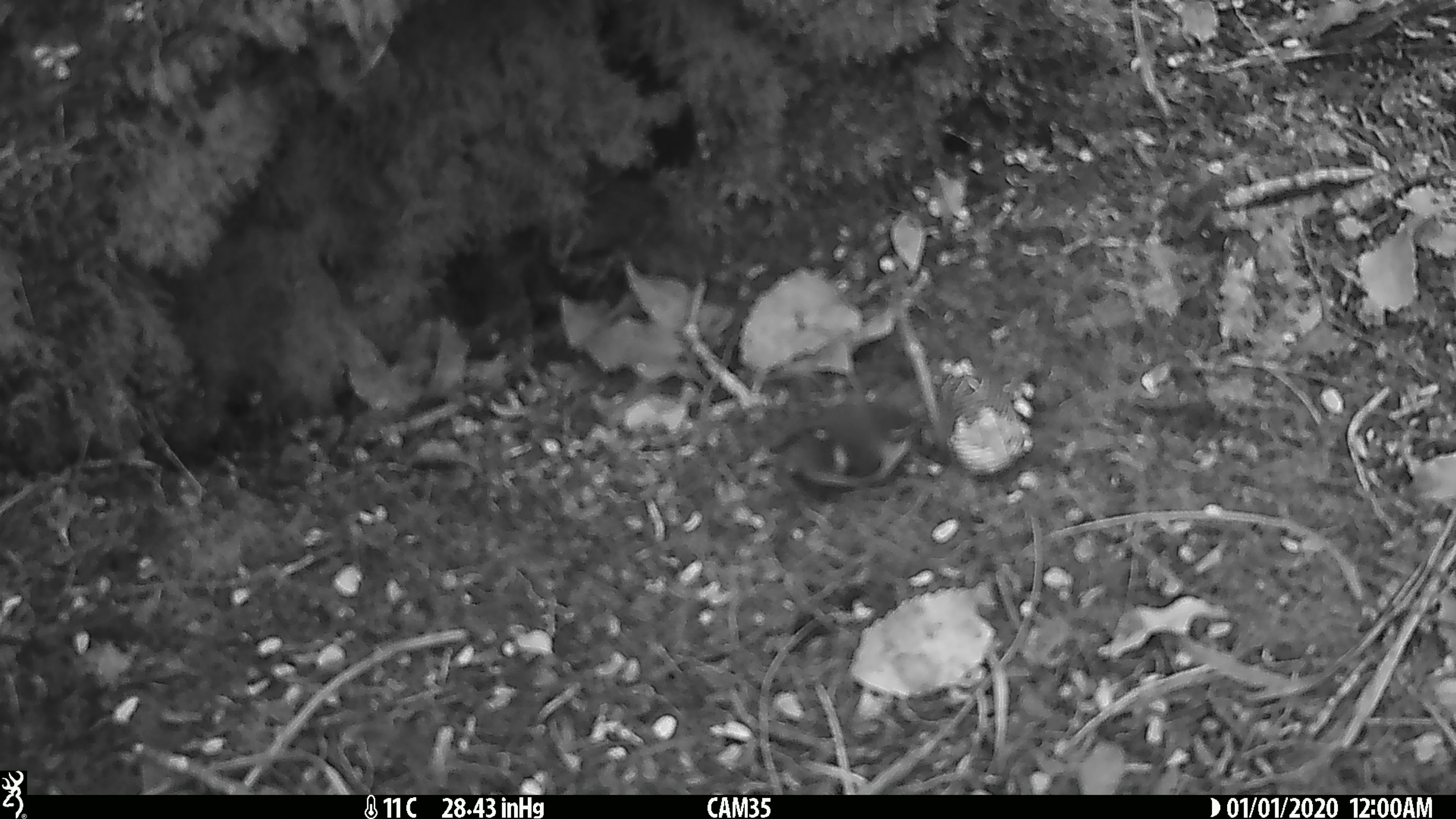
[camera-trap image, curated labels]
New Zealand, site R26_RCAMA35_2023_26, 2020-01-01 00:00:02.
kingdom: Animalia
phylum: Chordata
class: Aves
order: Passeriformes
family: Acanthisittidae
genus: Acanthisitta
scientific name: Acanthisitta chloris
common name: rifleman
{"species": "rifleman (Acanthisitta chloris)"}